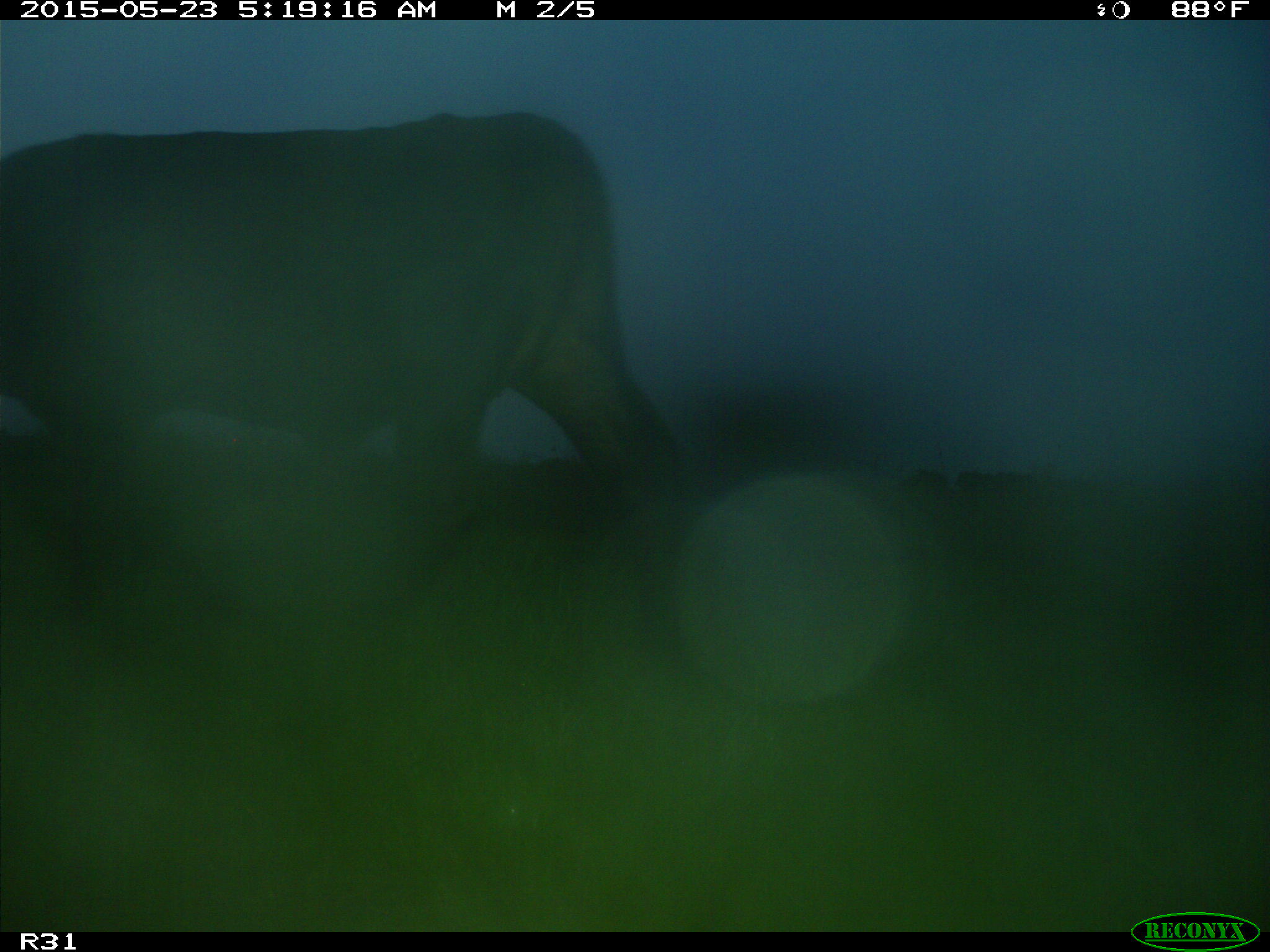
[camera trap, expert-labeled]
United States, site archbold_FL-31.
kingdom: Animalia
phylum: Chordata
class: Mammalia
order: Artiodactyla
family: Bovidae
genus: Bos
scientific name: Bos taurus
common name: domestic cow